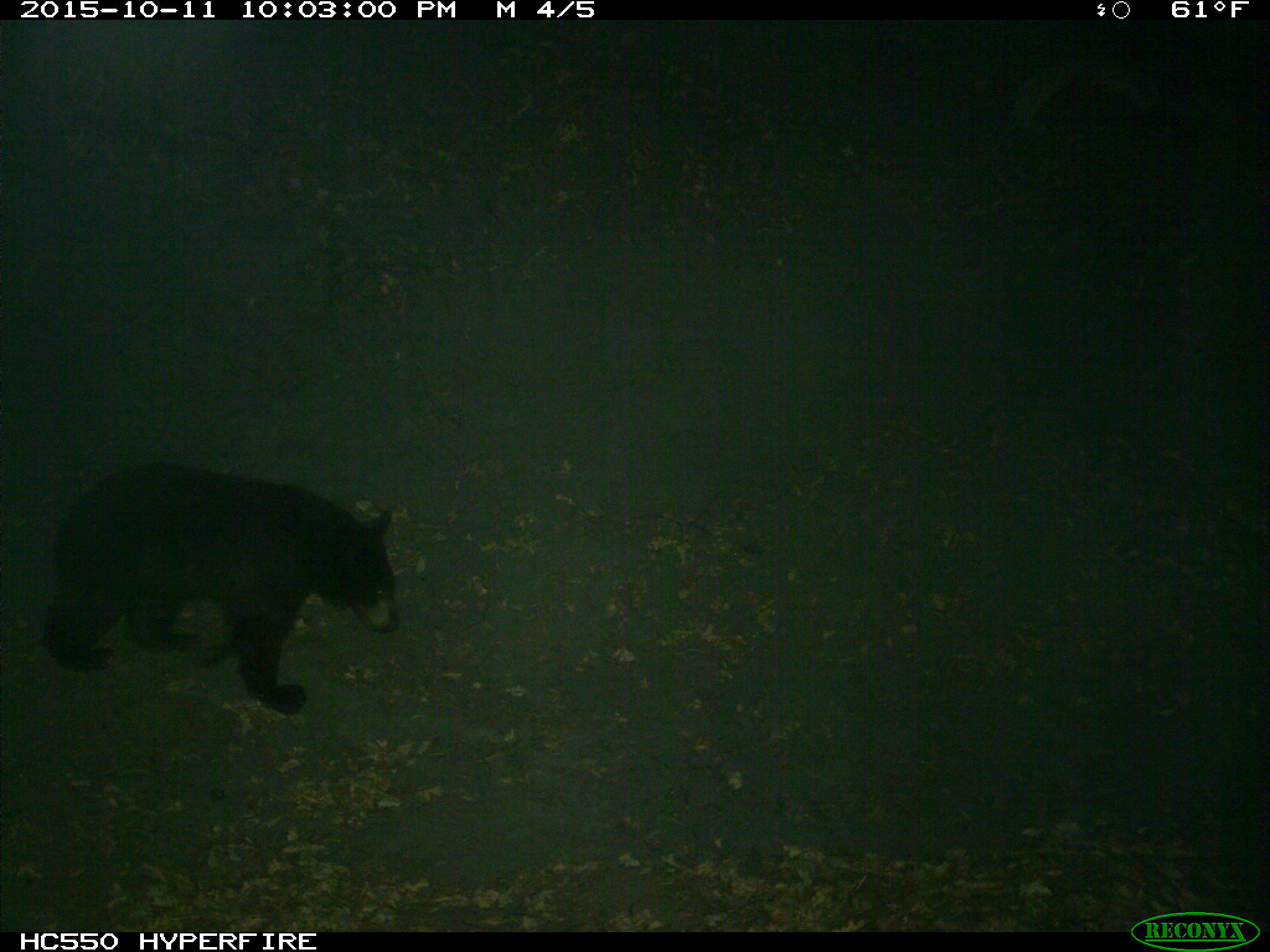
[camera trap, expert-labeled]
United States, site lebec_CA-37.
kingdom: Animalia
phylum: Chordata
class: Mammalia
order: Carnivora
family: Ursidae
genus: Ursus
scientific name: Ursus americanus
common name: american black bear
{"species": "Ursus americanus (american black bear)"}